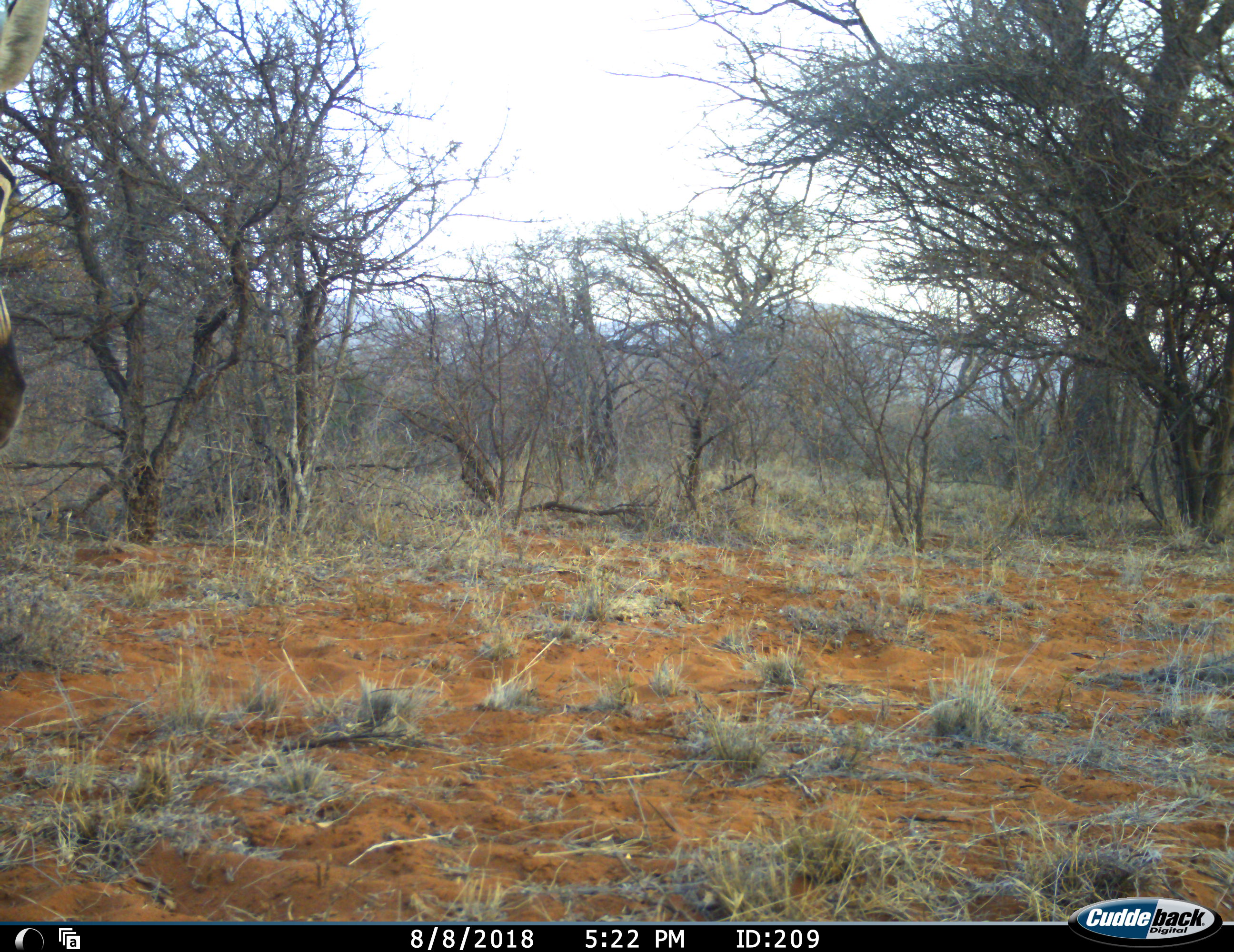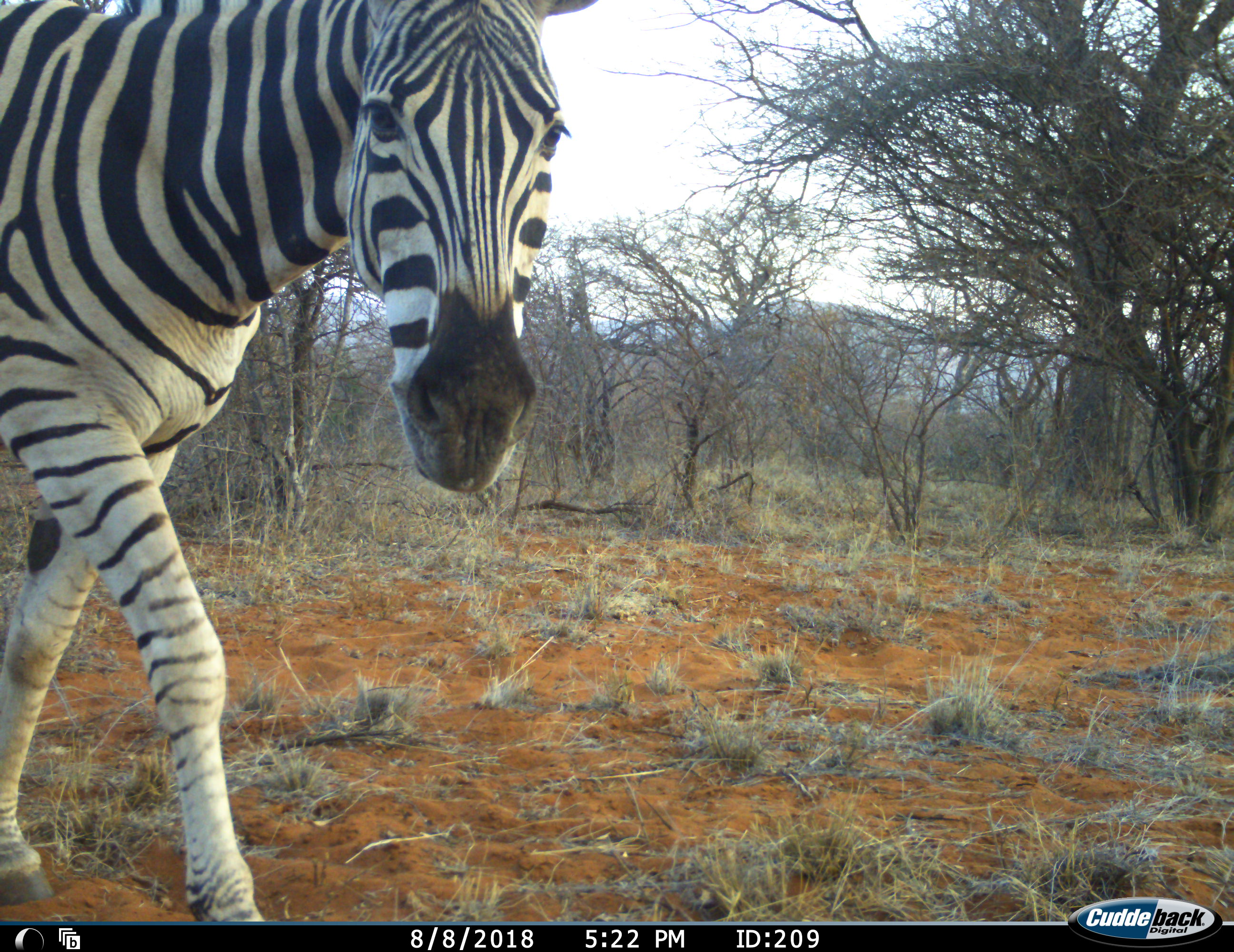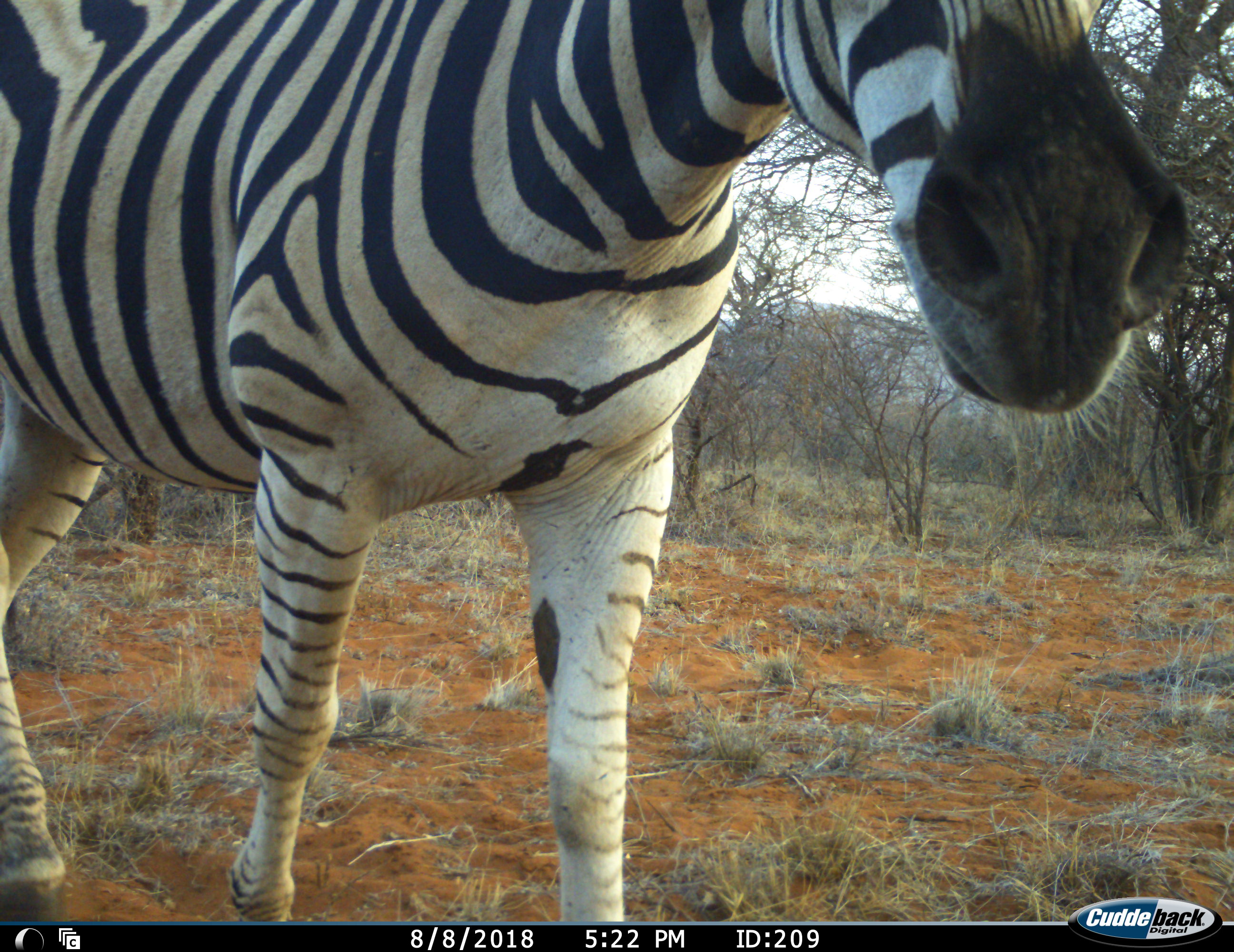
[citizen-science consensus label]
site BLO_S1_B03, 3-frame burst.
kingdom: Animalia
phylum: Chordata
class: Mammalia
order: Perissodactyla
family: Equidae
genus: Equus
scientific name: Equus quagga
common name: plains zebra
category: zebraplains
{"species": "zebraplains (plains zebra) (Equus quagga)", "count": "1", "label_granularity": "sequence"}